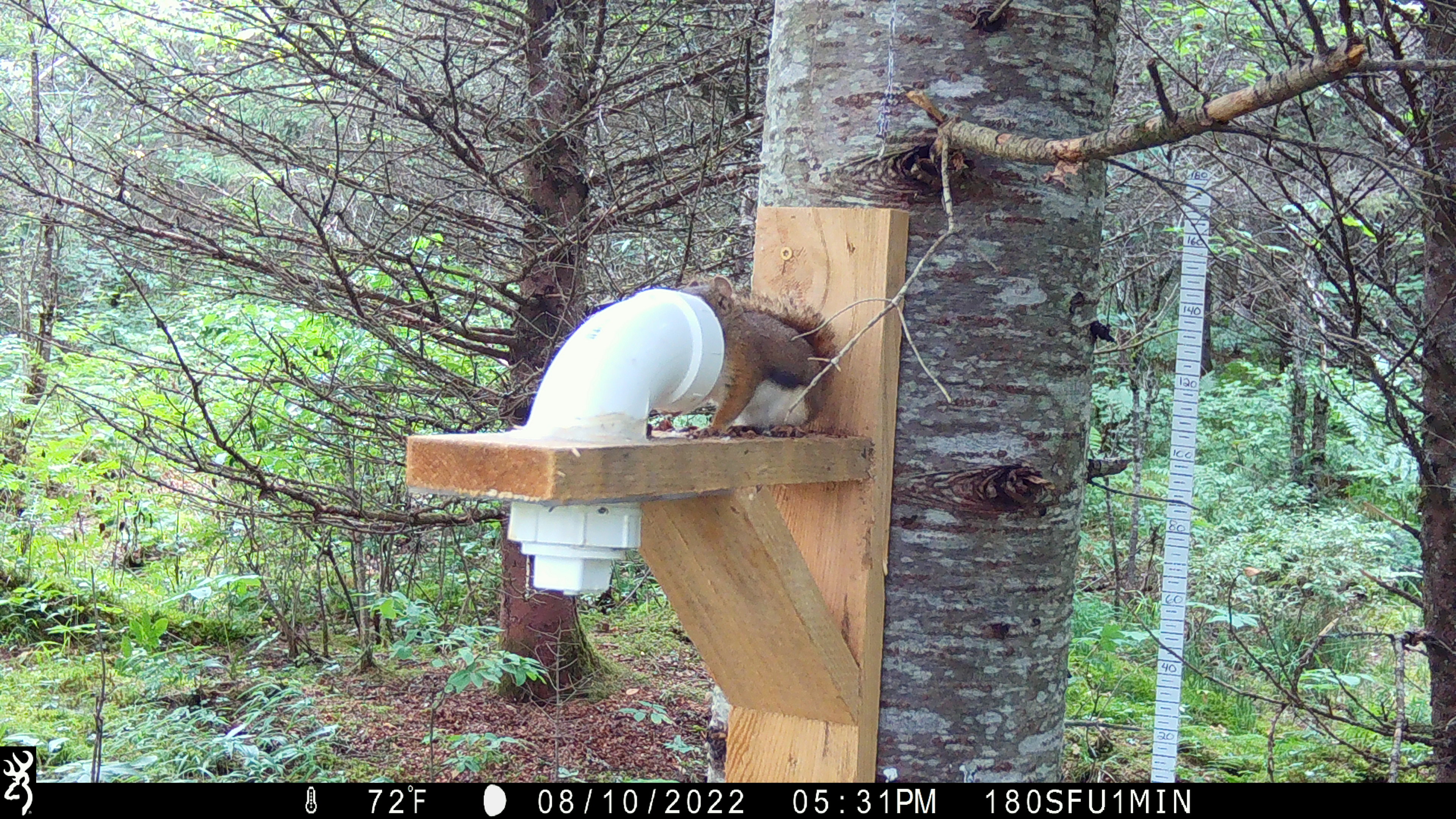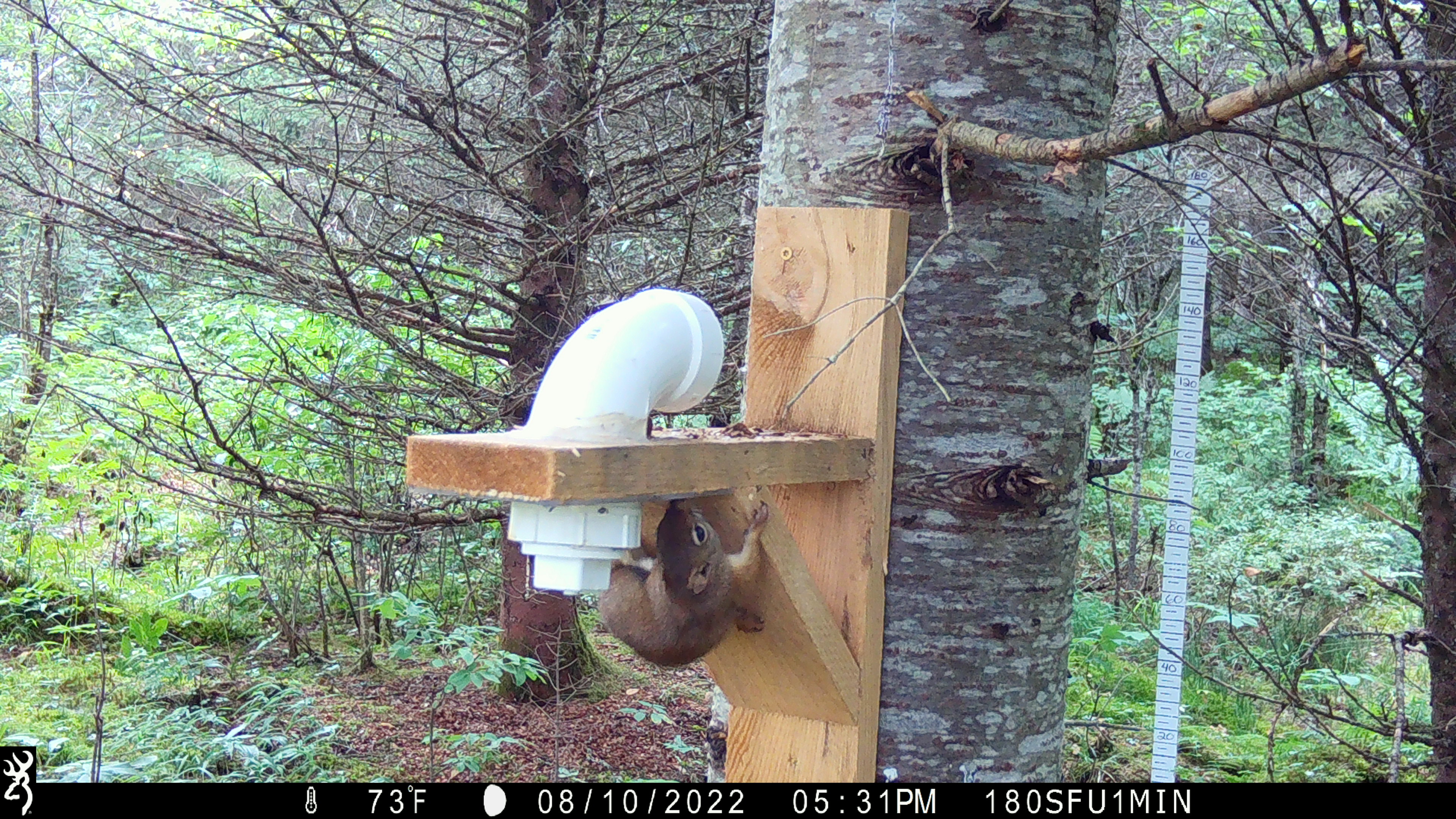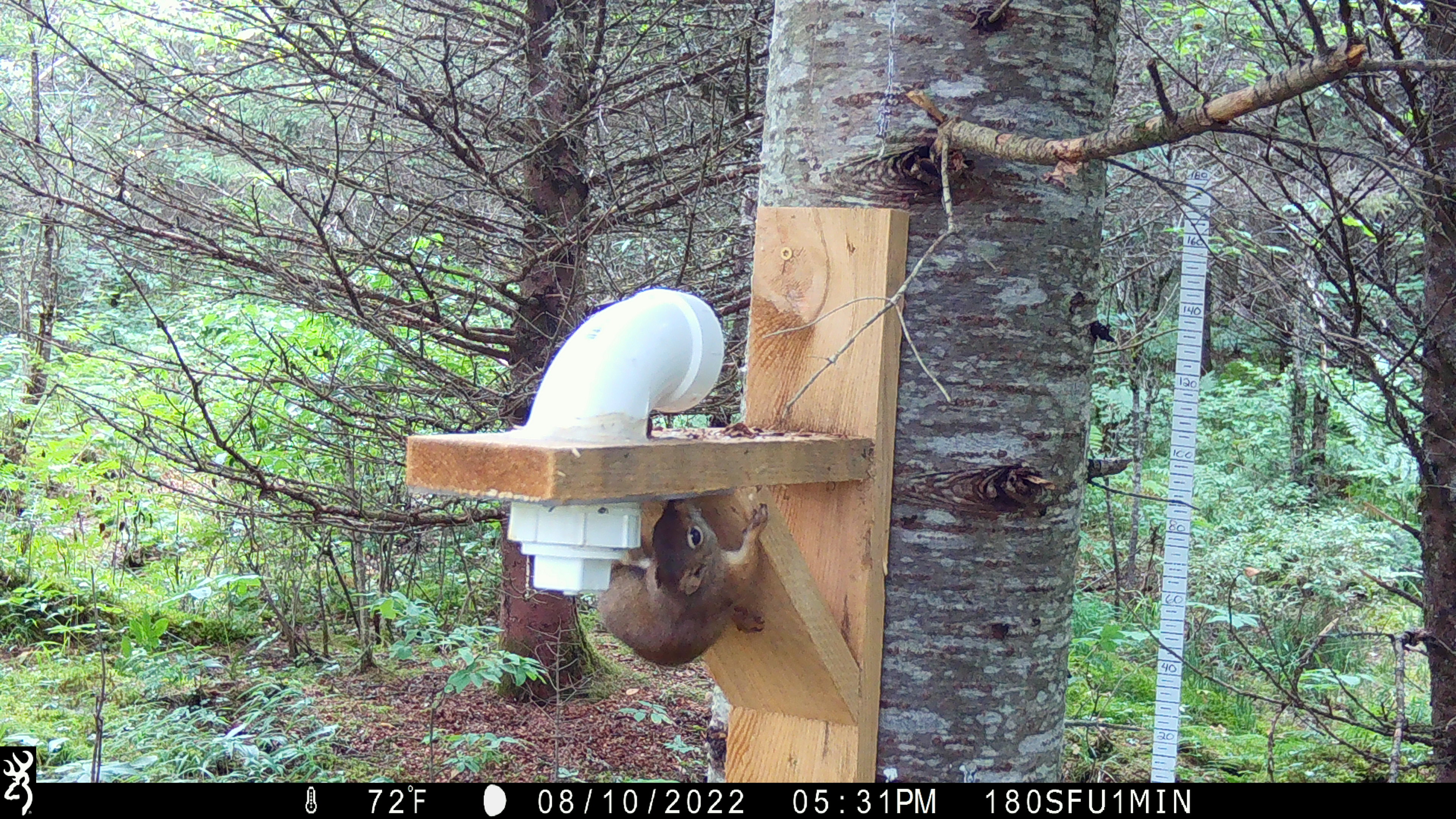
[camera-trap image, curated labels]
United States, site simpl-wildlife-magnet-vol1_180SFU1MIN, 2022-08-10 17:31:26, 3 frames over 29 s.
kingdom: Animalia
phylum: Chordata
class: Mammalia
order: Rodentia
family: Sciuridae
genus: Tamiasciurus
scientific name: Tamiasciurus hudsonicus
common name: red squirrel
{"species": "red squirrel (Tamiasciurus hudsonicus)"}